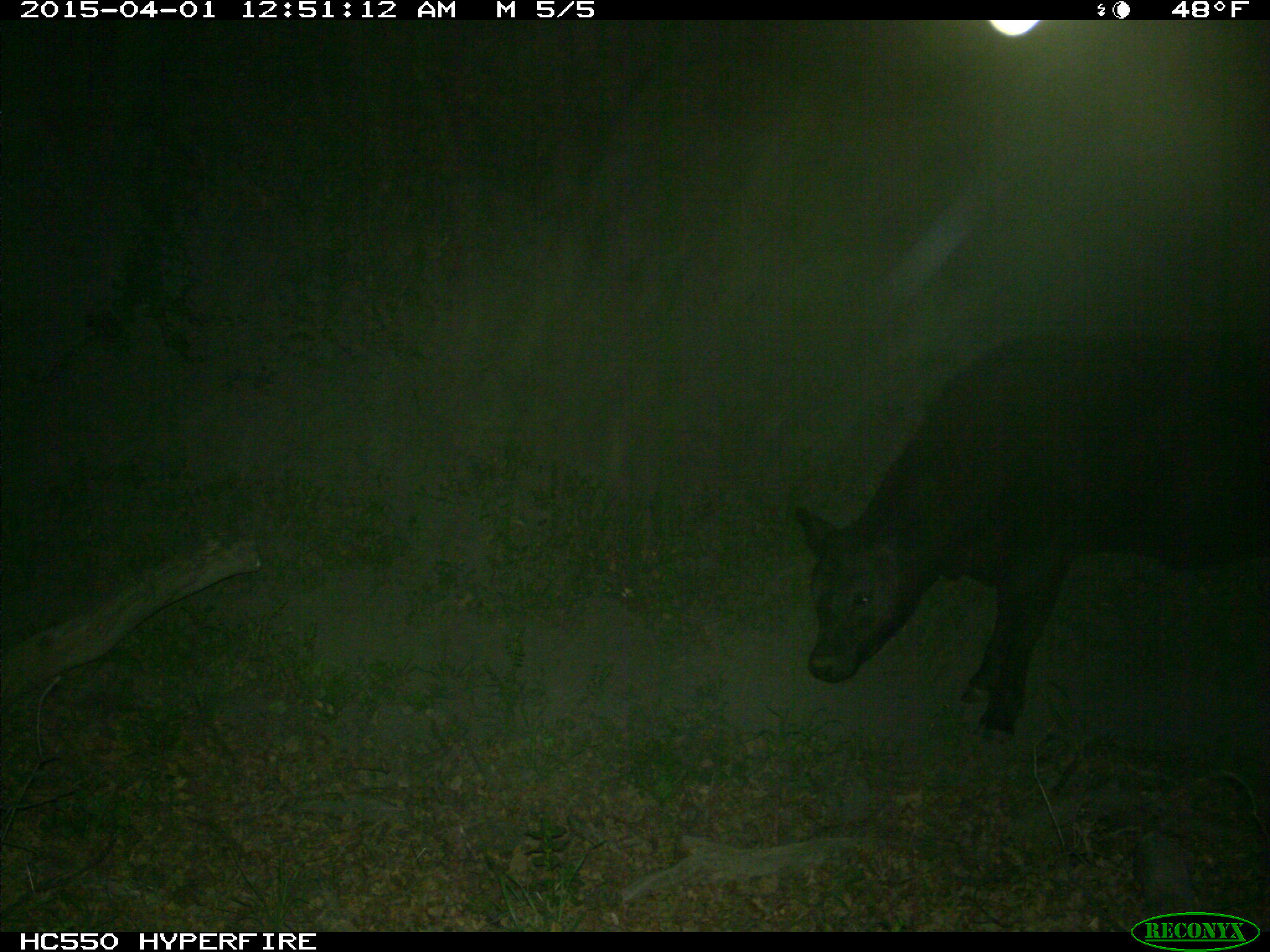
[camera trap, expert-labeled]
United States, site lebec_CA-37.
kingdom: Animalia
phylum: Chordata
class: Mammalia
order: Artiodactyla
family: Bovidae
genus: Bos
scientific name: Bos taurus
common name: domestic cow